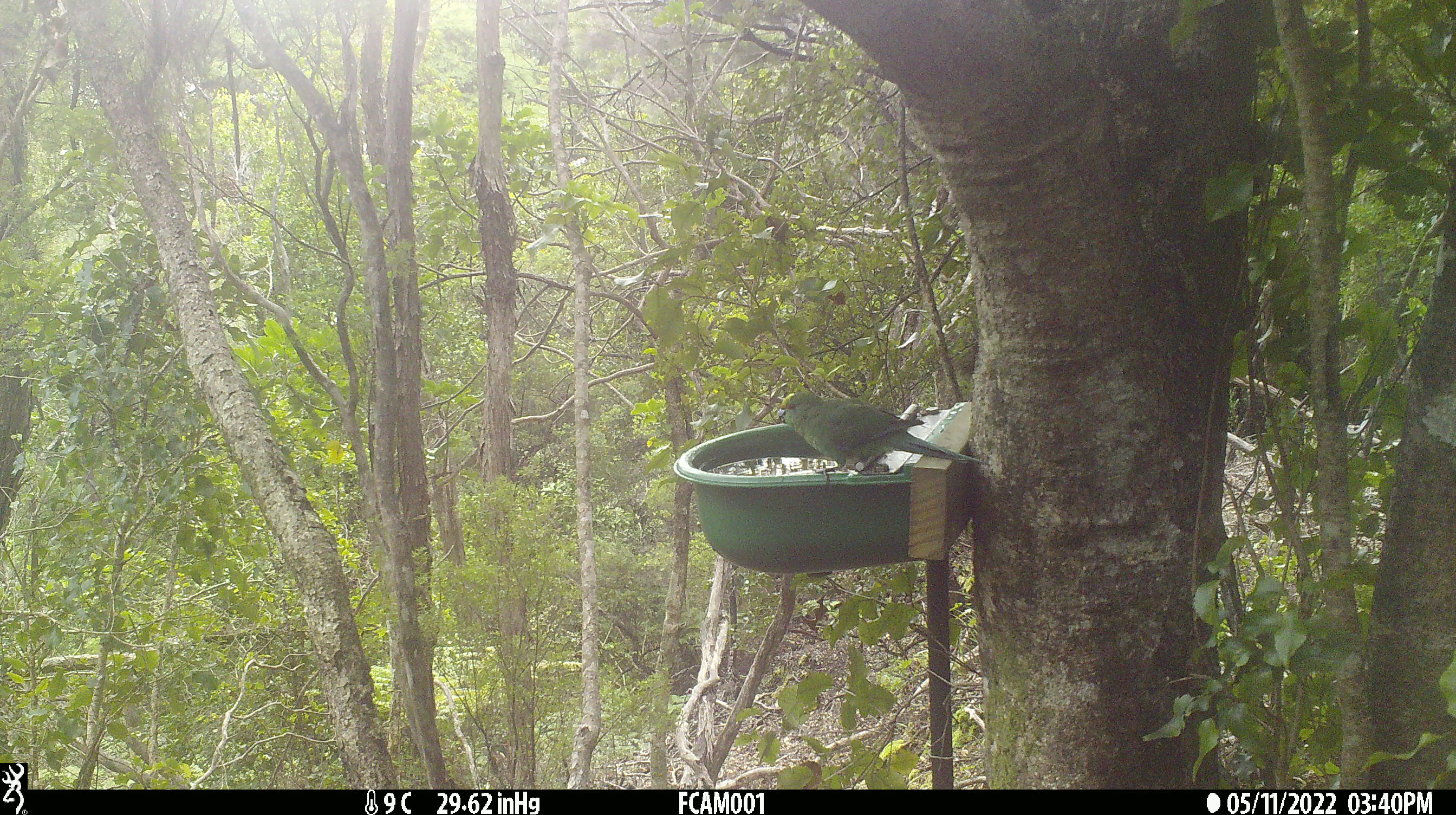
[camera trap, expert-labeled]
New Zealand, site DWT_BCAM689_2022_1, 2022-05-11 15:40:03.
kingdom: Animalia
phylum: Chordata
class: Aves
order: Psittaciformes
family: Psittaculidae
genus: Cyanoramphus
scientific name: Cyanoramphus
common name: parakeet